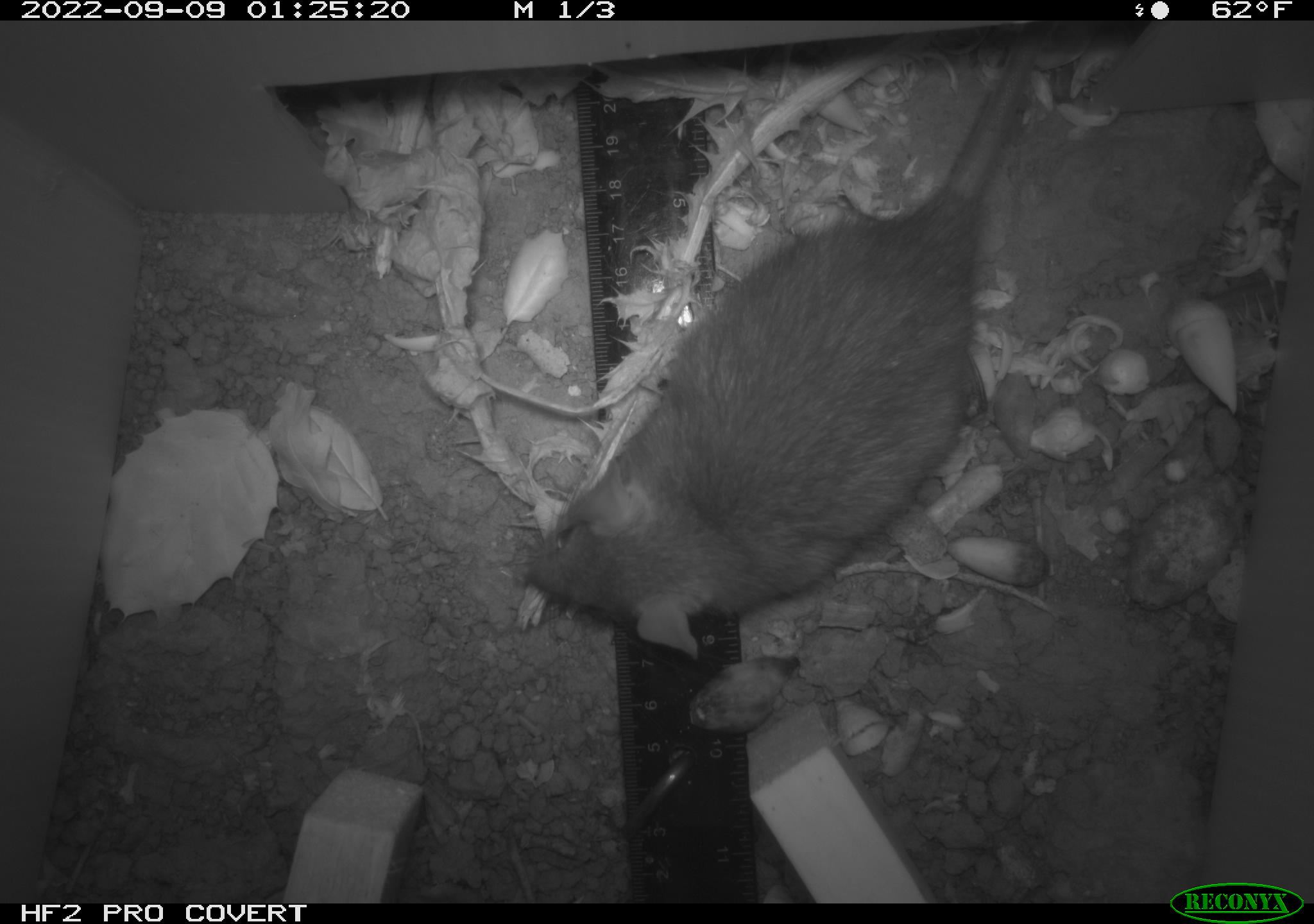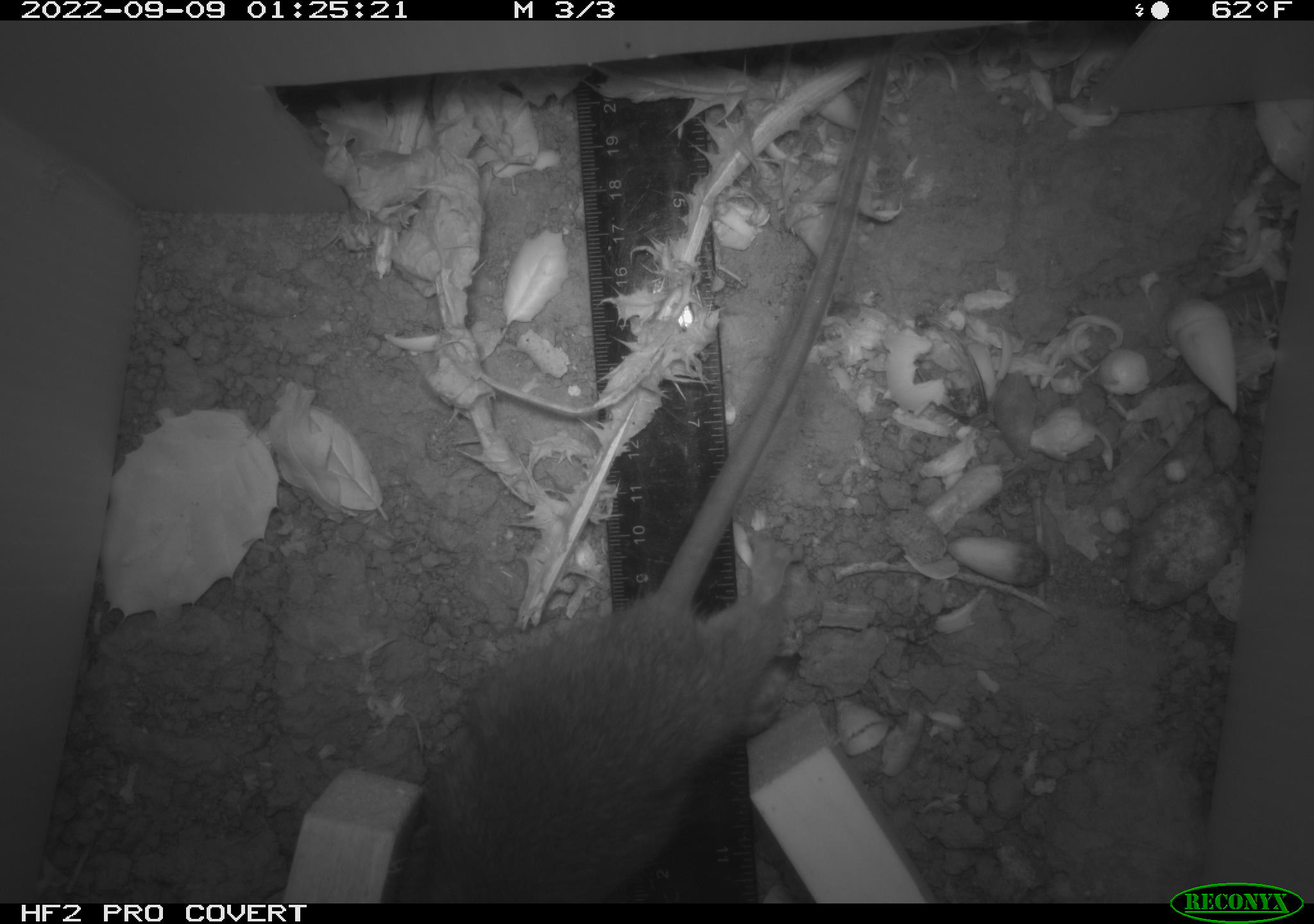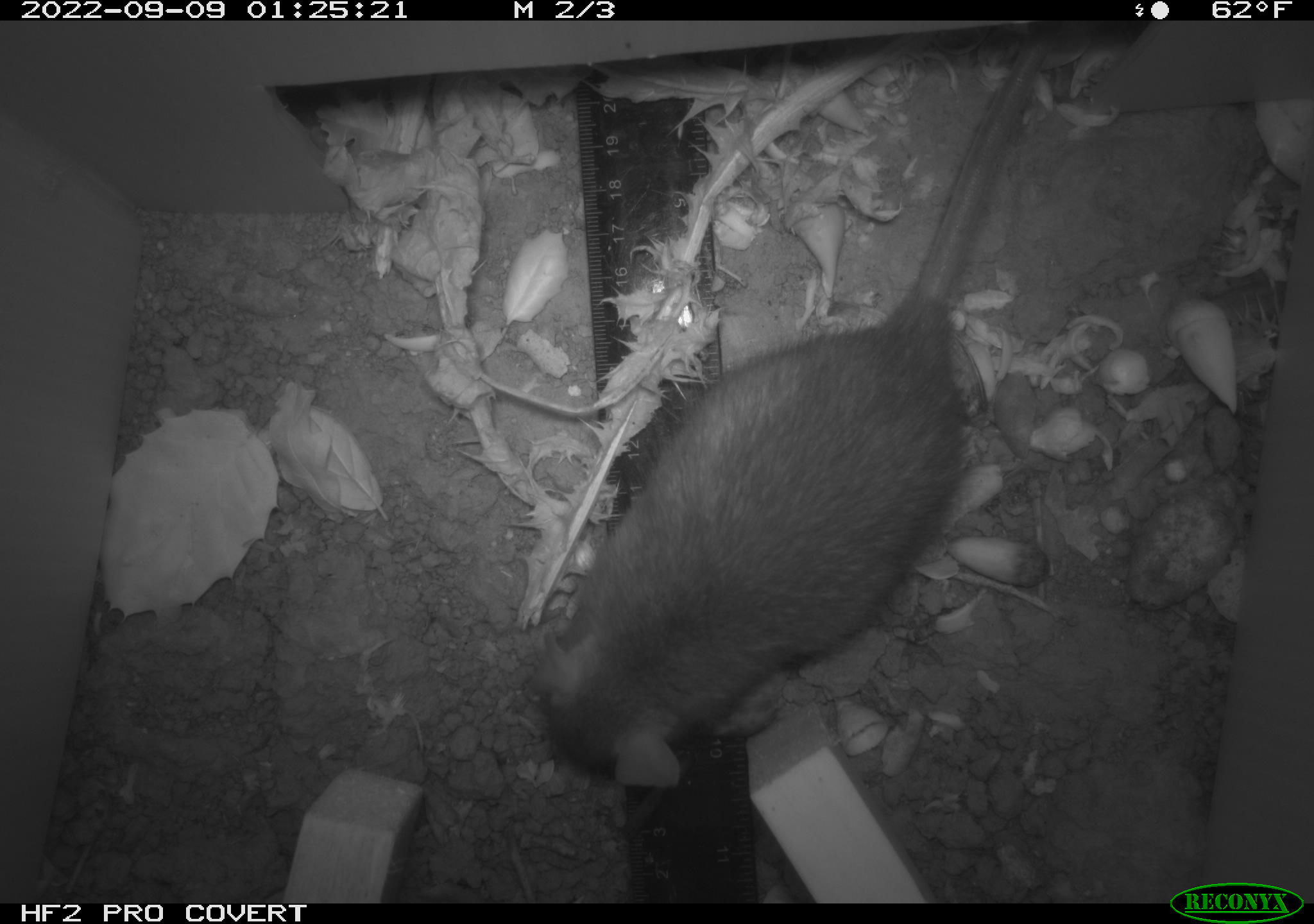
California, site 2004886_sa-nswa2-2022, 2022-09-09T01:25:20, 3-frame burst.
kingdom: Animalia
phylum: Chordata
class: Mammalia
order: Rodentia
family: Muridae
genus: Rattus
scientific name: Rattus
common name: rat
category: rattus species